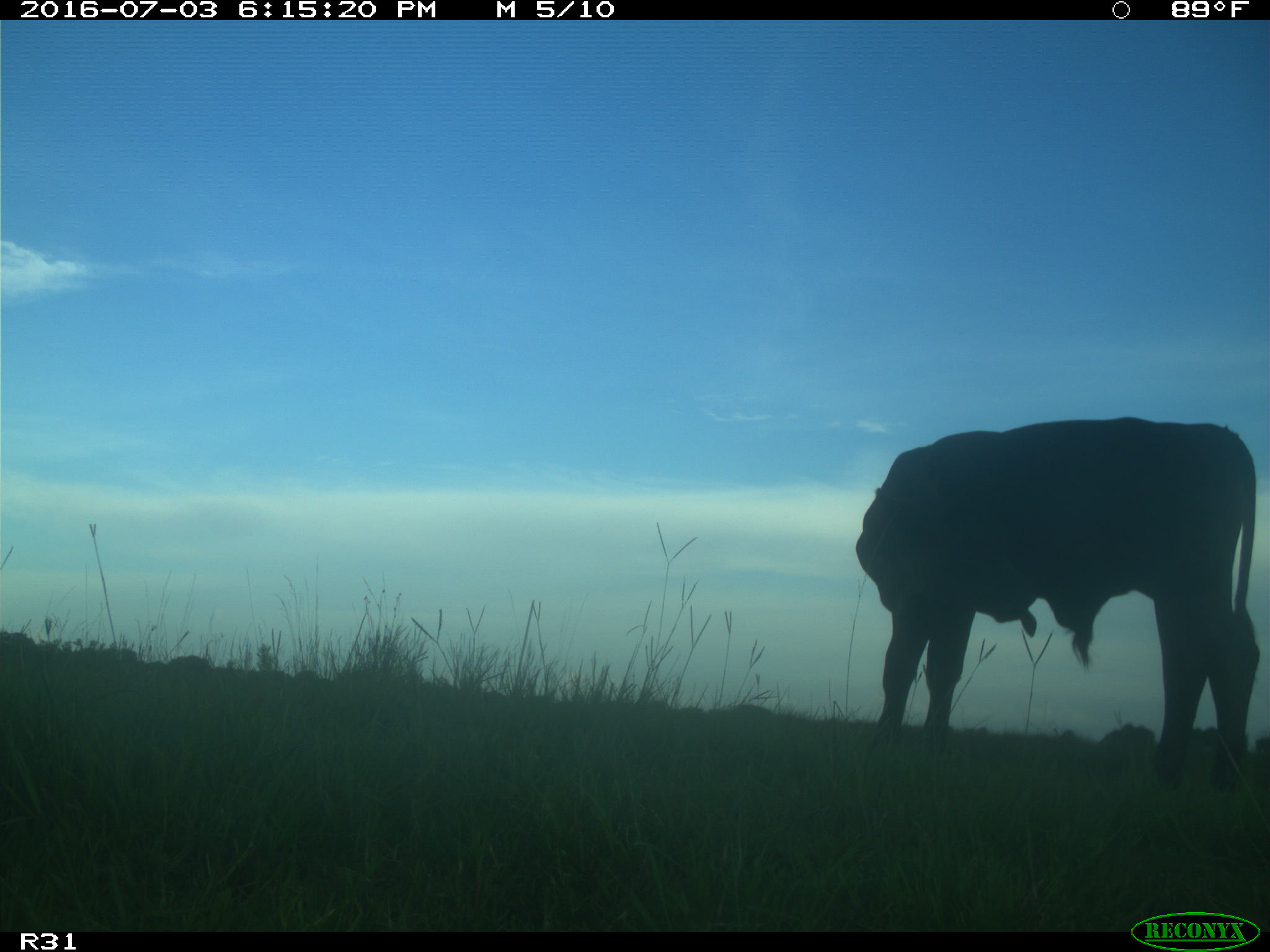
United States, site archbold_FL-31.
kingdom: Animalia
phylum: Chordata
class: Mammalia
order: Artiodactyla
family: Bovidae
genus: Bos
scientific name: Bos taurus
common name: domestic cow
Bos taurus (domestic cow).